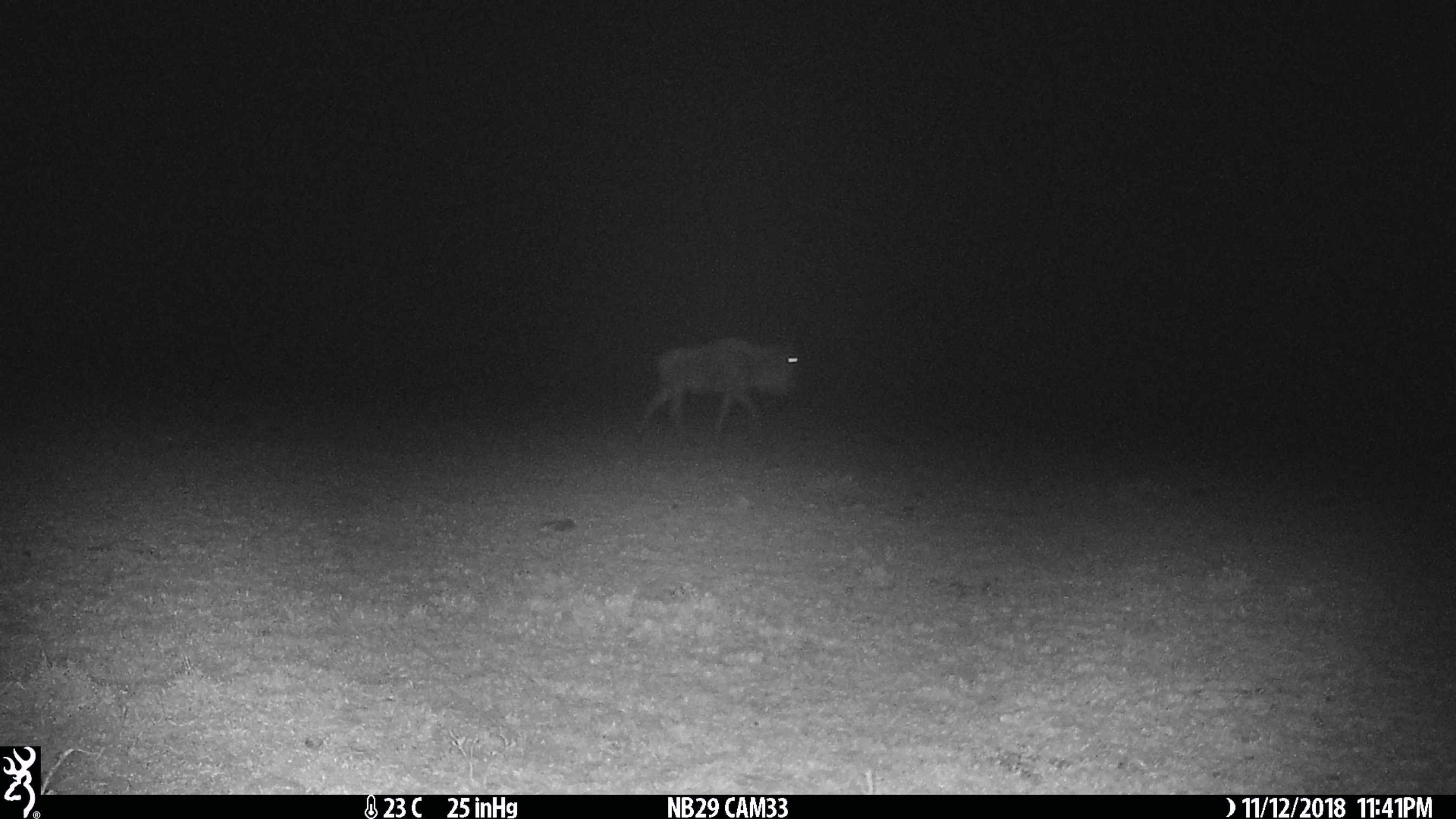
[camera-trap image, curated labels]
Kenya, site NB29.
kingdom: Animalia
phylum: Chordata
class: Mammalia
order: Artiodactyla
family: Bovidae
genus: Connochaetes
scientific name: Connochaetes taurinus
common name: blue wildebeest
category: wildebeest